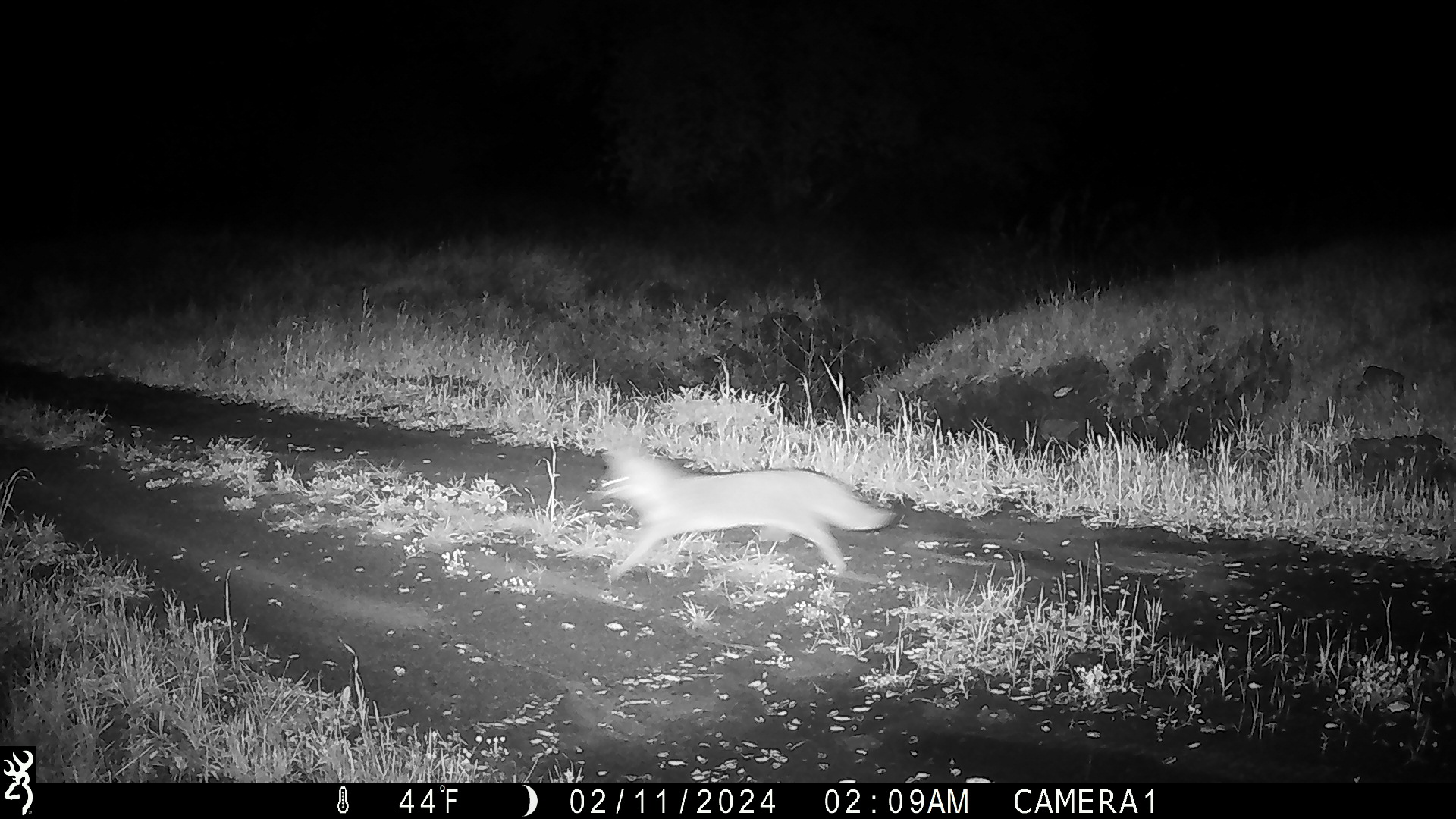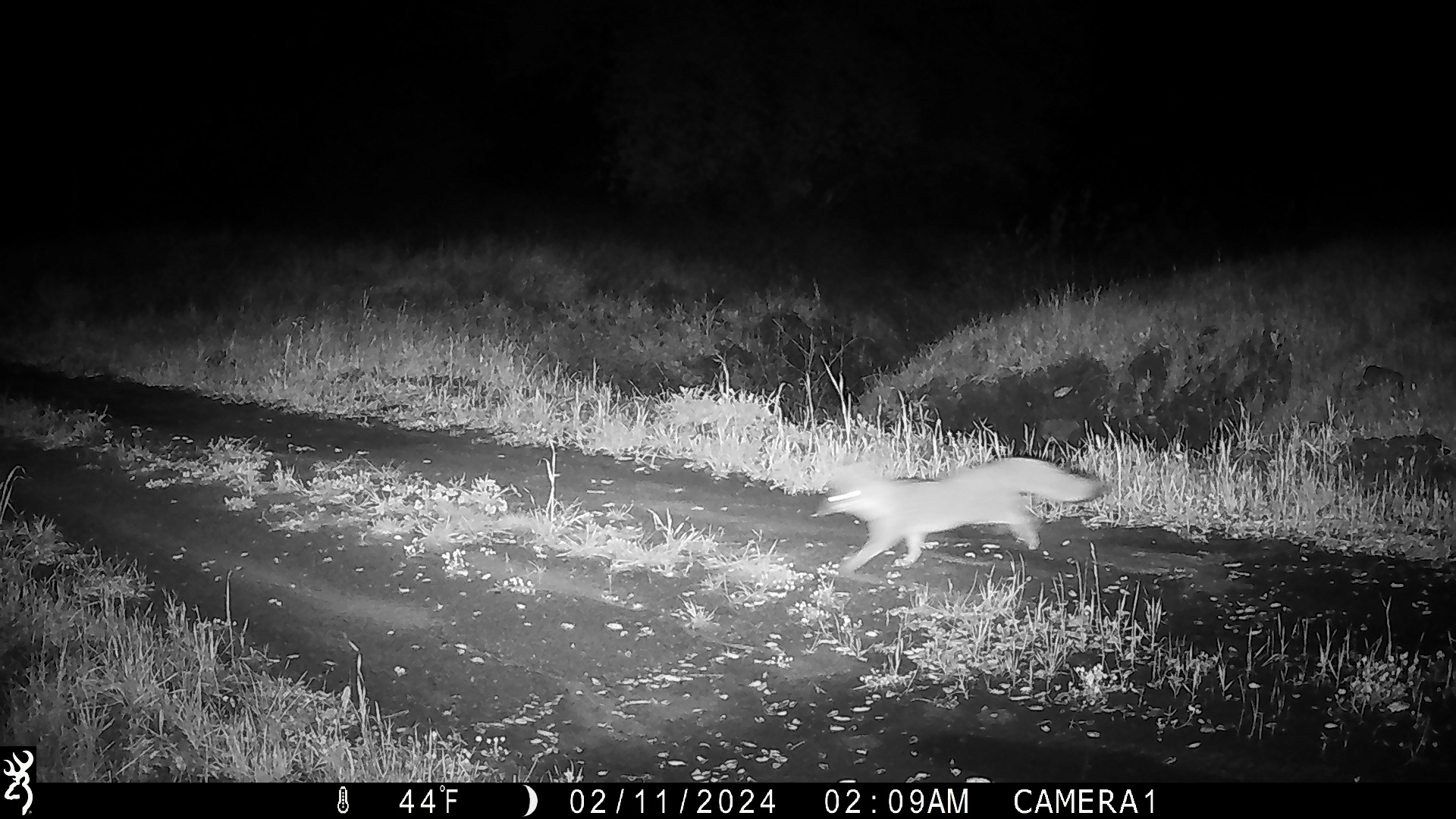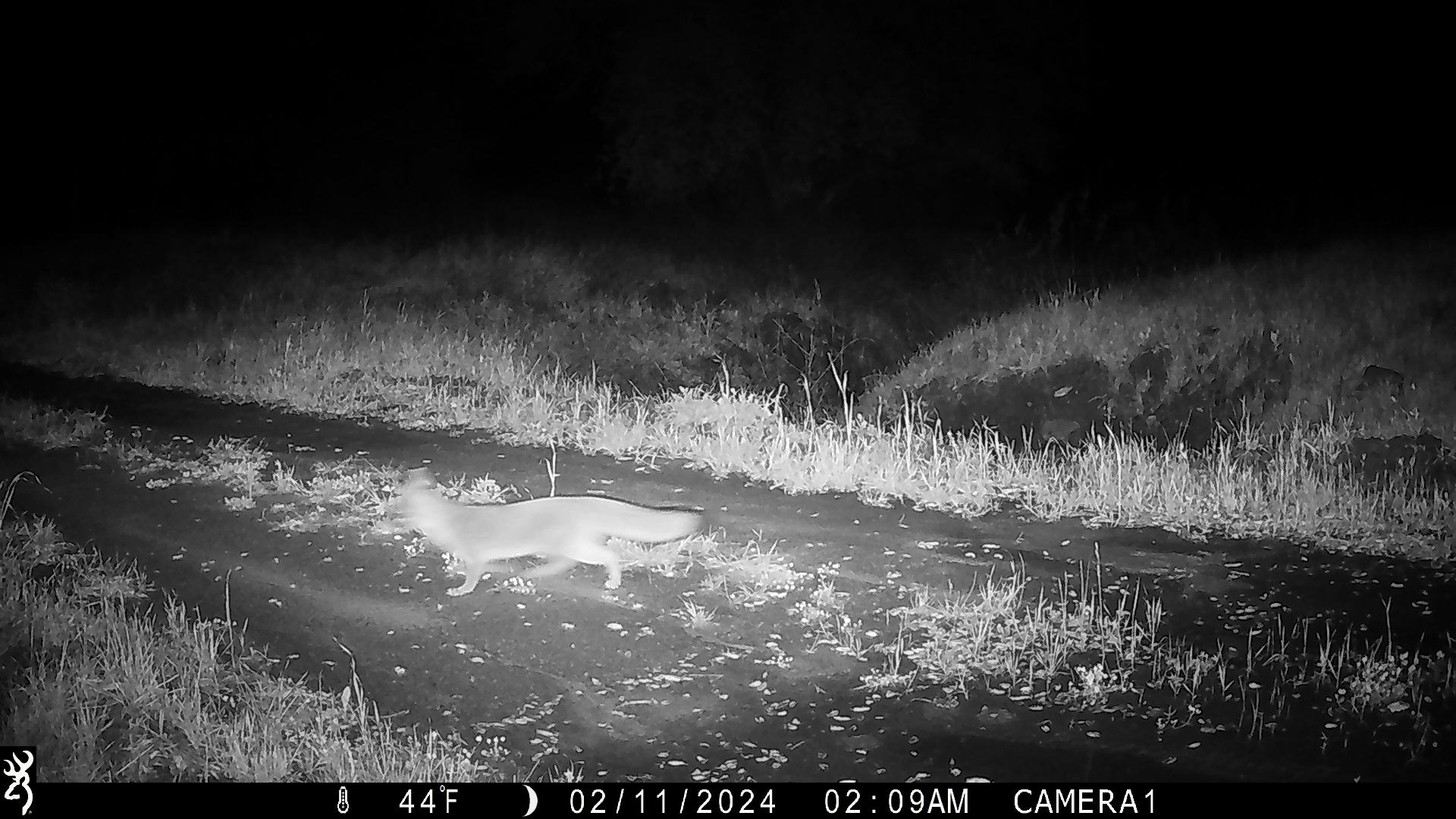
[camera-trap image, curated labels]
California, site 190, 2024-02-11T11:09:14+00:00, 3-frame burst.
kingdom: Animalia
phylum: Chordata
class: Mammalia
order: Carnivora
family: Canidae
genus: Urocyon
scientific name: Urocyon cinereoargenteus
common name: gray fox